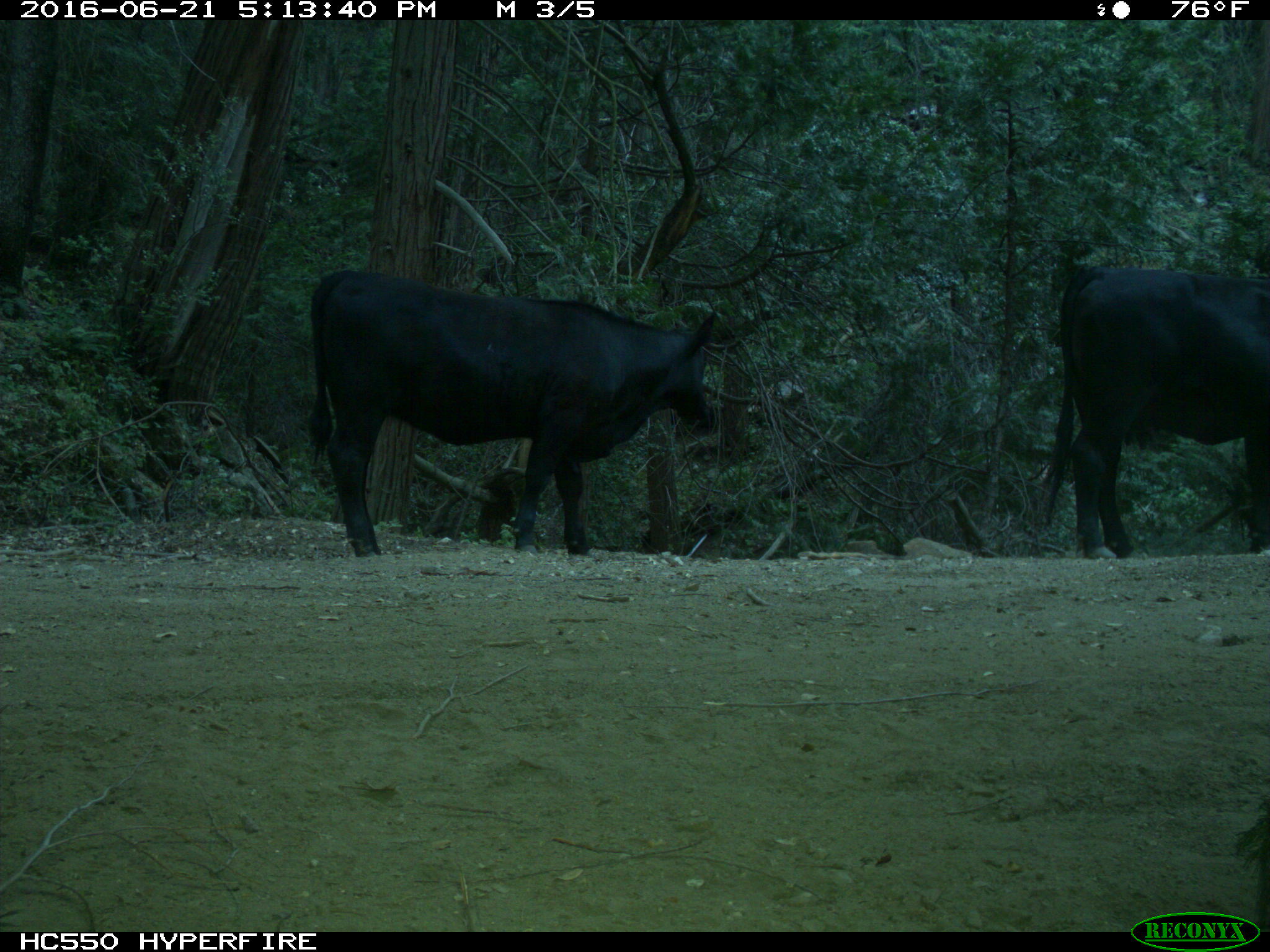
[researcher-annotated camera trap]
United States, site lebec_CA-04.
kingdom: Animalia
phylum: Chordata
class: Mammalia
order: Artiodactyla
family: Bovidae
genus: Bos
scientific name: Bos taurus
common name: domestic cow